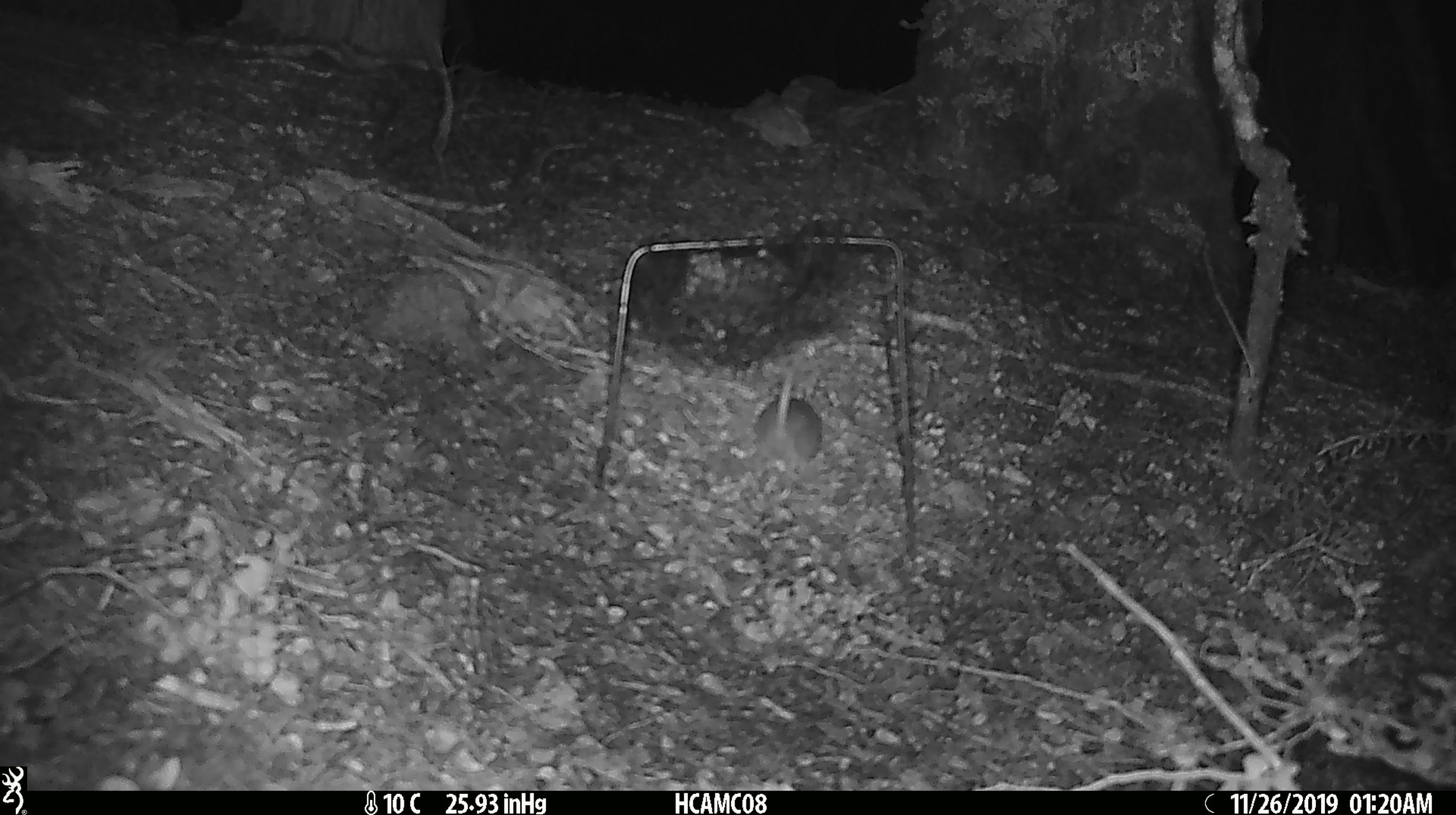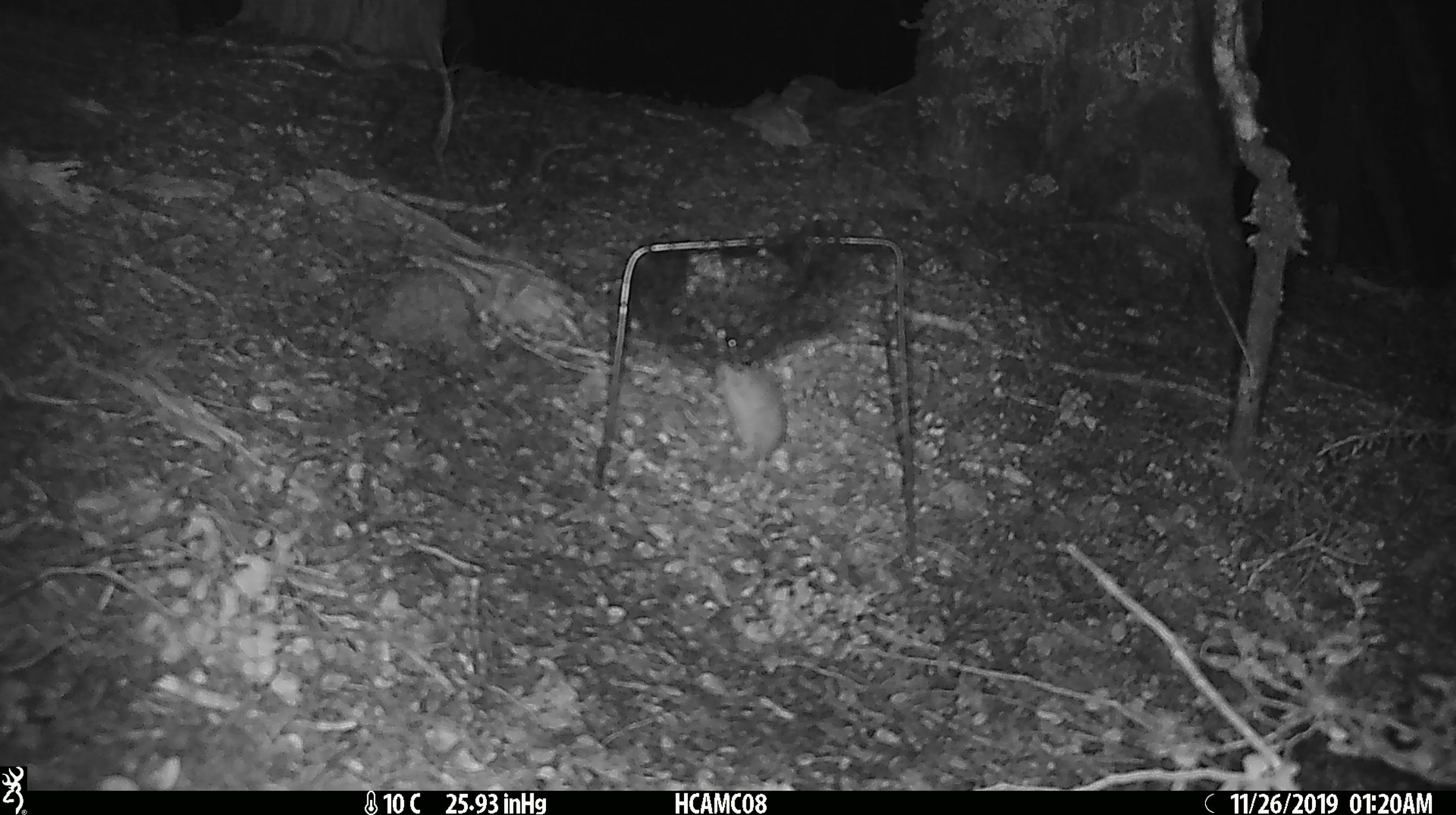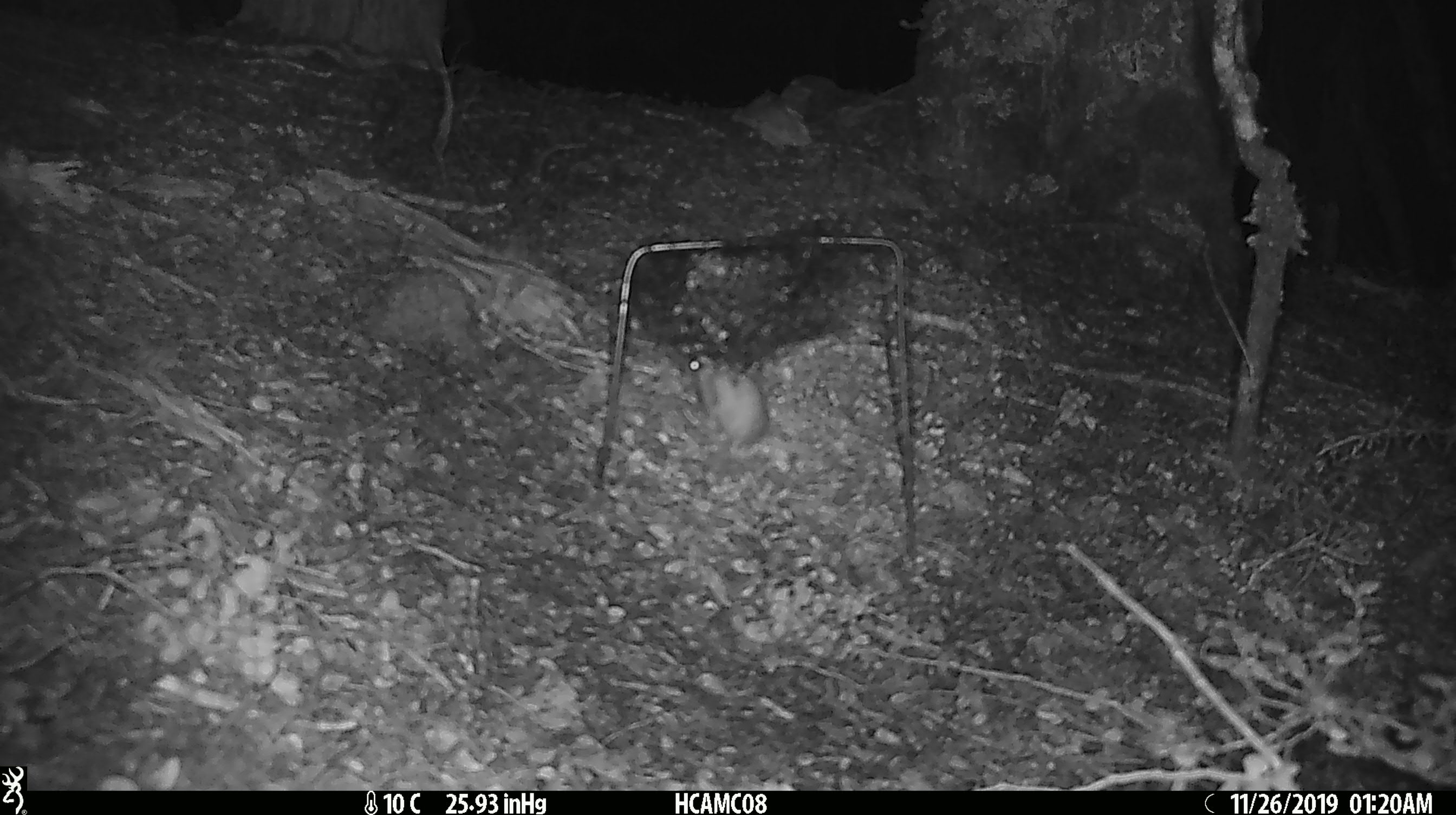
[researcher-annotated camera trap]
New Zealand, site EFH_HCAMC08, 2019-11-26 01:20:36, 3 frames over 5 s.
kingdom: Animalia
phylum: Chordata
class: Mammalia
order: Rodentia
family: Muridae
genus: Mus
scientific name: Mus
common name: mouse